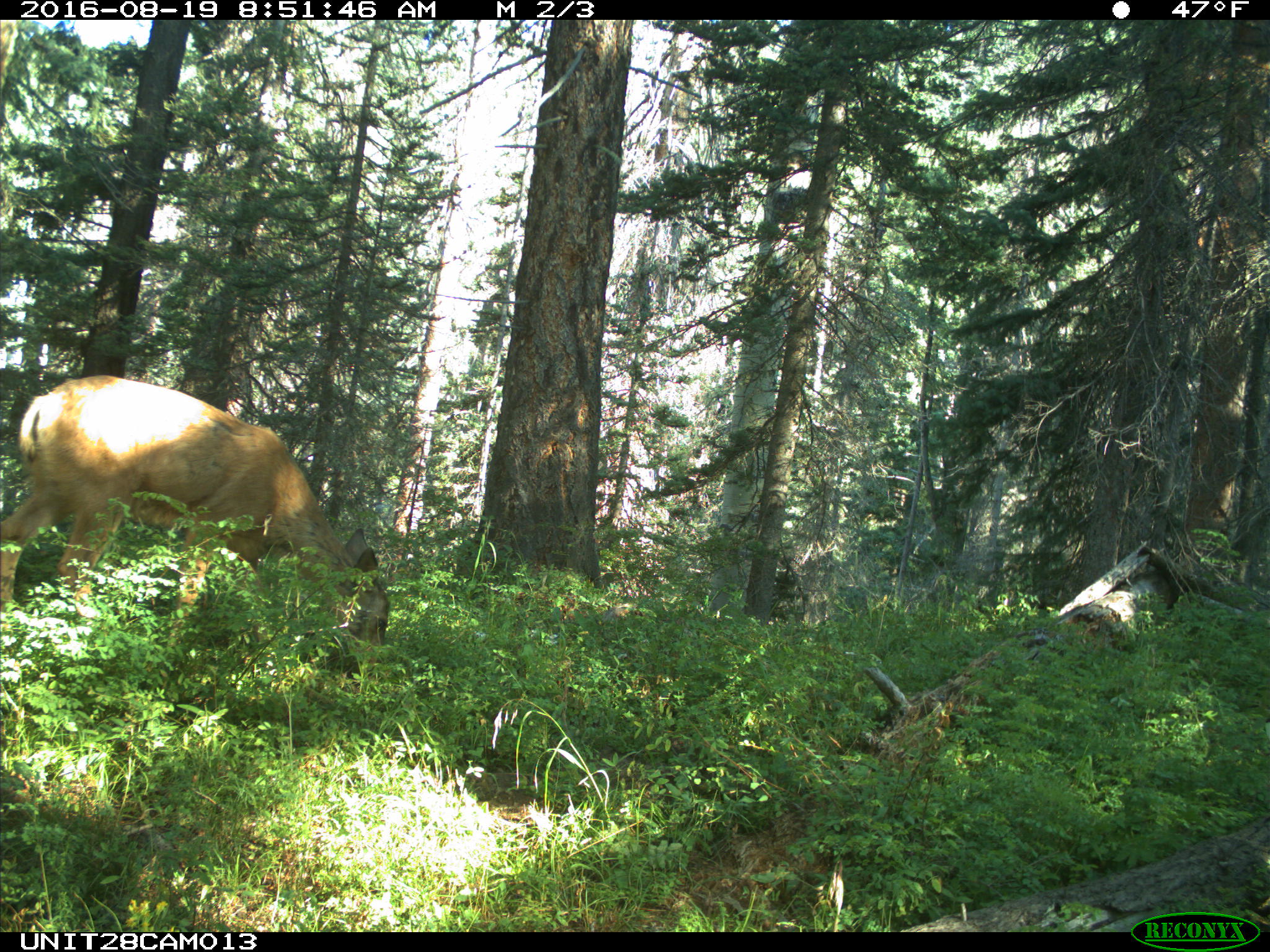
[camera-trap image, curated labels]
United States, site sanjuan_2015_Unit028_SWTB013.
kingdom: Animalia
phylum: Chordata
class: Mammalia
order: Artiodactyla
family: Cervidae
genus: Odocoileus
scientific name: Odocoileus hemionus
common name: mule deer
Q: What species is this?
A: Odocoileus hemionus (mule deer).